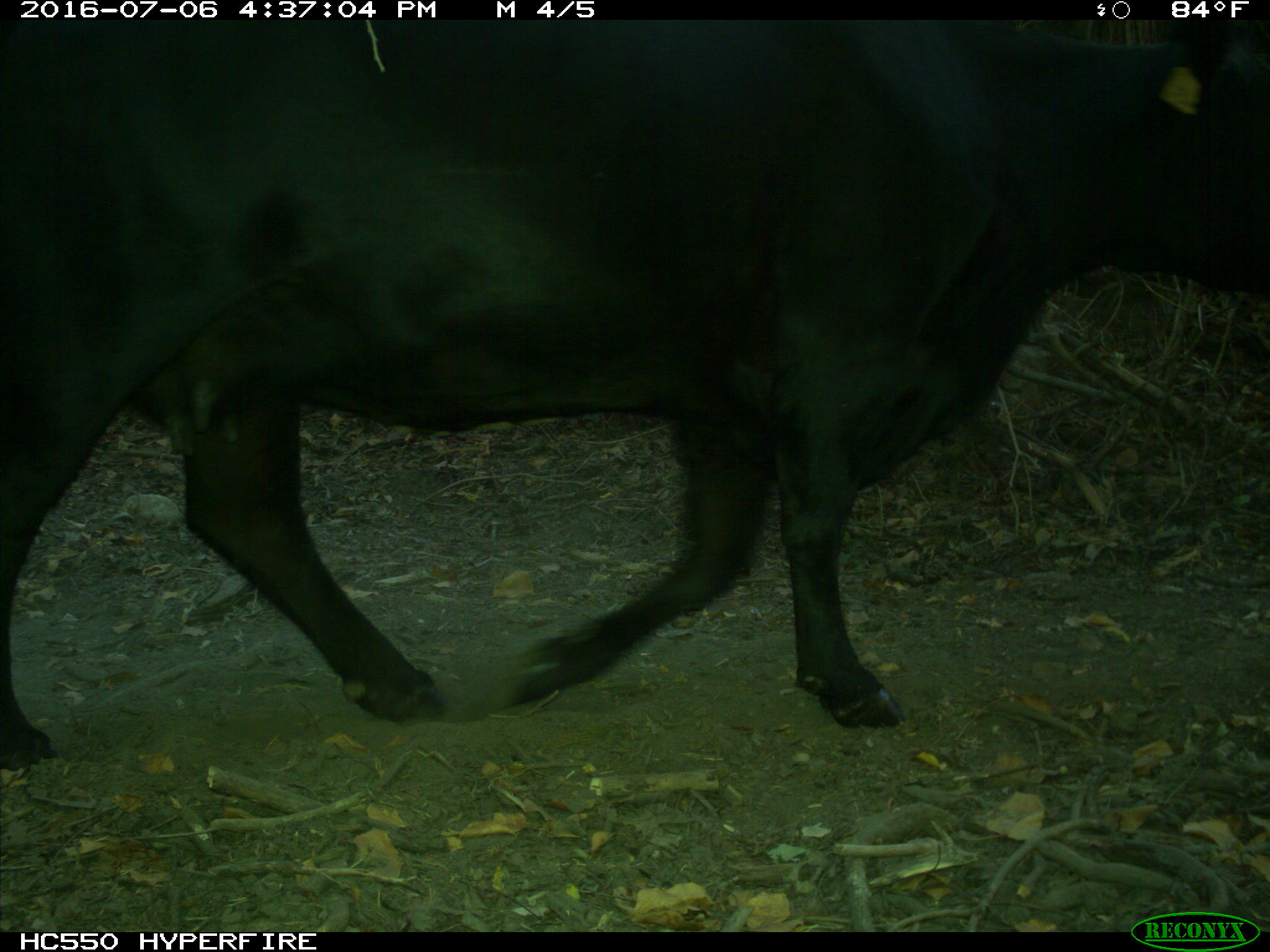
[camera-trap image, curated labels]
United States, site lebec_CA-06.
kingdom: Animalia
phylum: Chordata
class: Mammalia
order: Artiodactyla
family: Bovidae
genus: Bos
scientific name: Bos taurus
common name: domestic cow